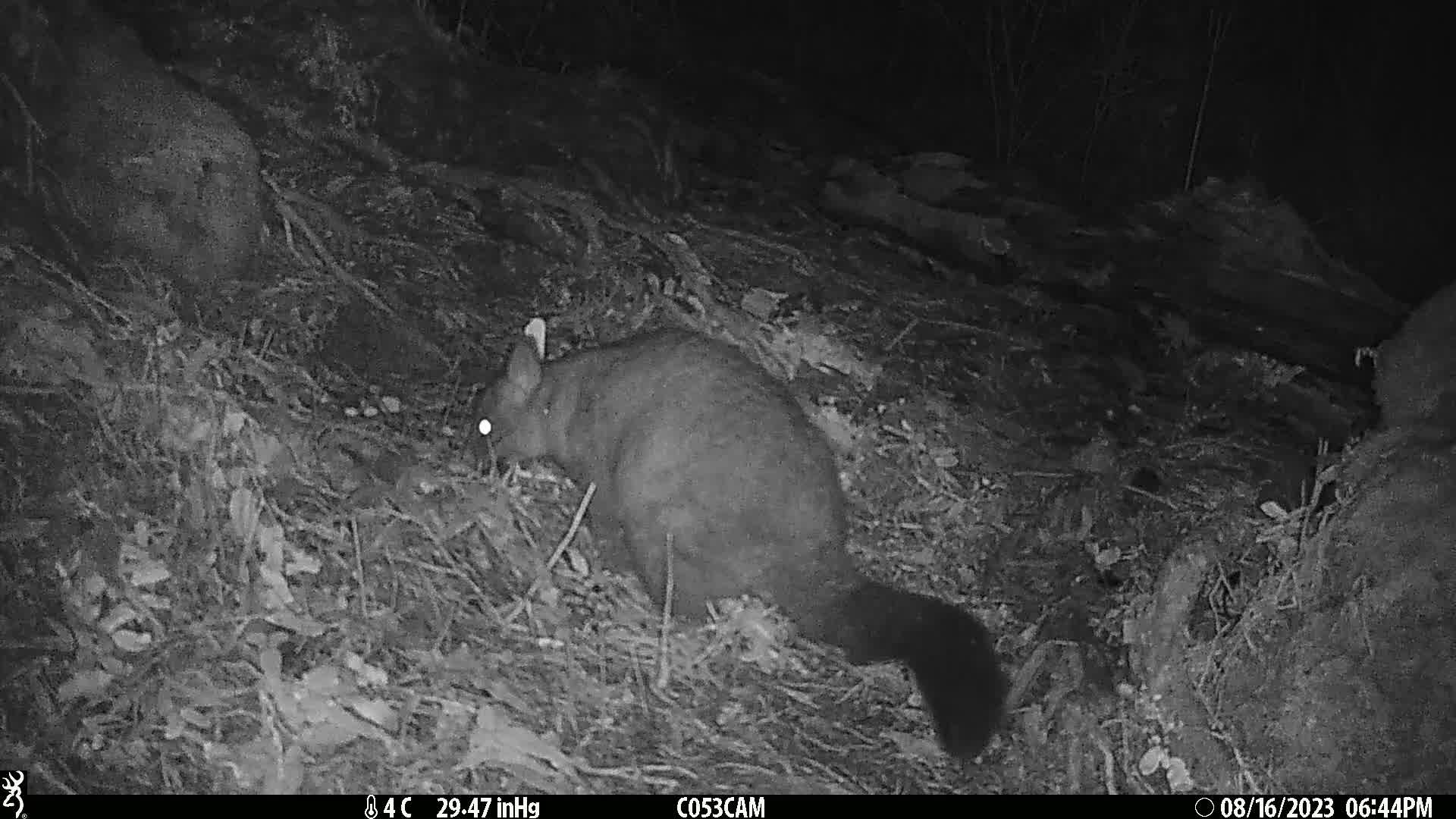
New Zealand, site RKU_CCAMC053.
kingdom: Animalia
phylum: Chordata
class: Mammalia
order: Diprotodontia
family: Phalangeridae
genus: Trichosurus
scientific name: Trichosurus vulpecula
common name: common brushtail possum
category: possum